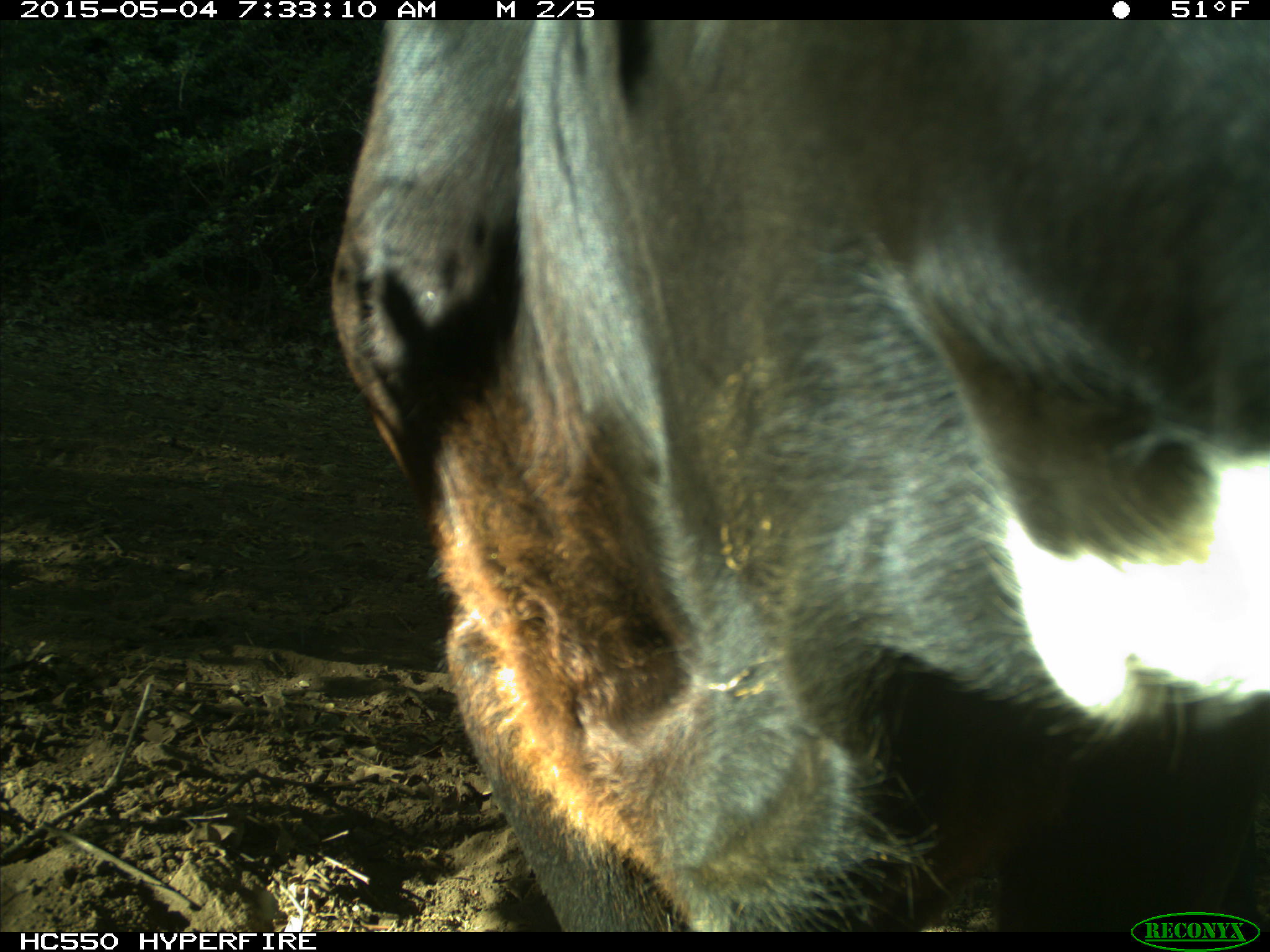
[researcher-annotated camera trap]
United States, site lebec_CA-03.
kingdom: Animalia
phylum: Chordata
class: Mammalia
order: Artiodactyla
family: Bovidae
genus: Bos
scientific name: Bos taurus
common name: domestic cow